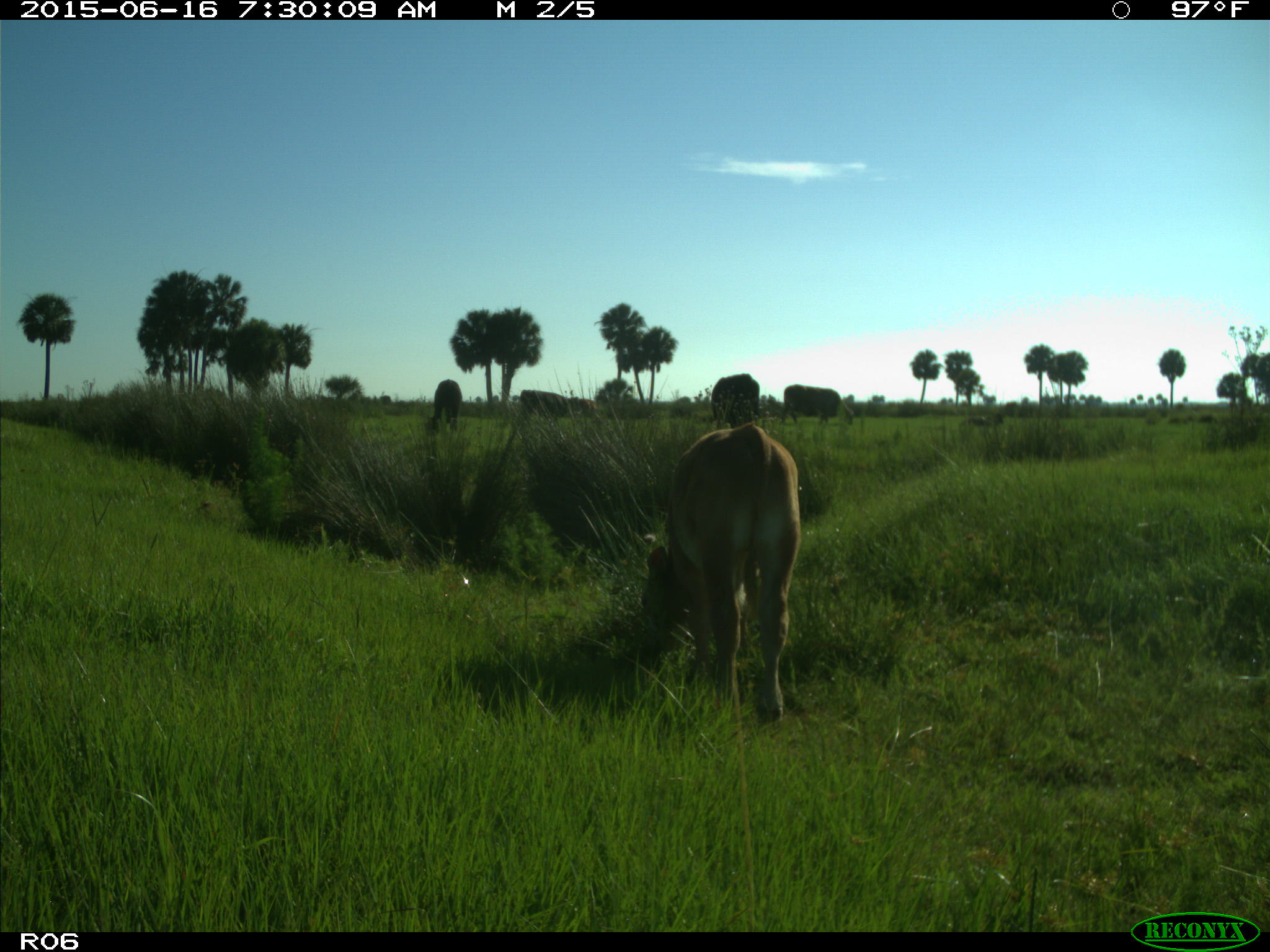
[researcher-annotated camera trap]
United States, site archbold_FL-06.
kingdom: Animalia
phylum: Chordata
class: Mammalia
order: Artiodactyla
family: Bovidae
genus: Bos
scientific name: Bos taurus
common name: domestic cow